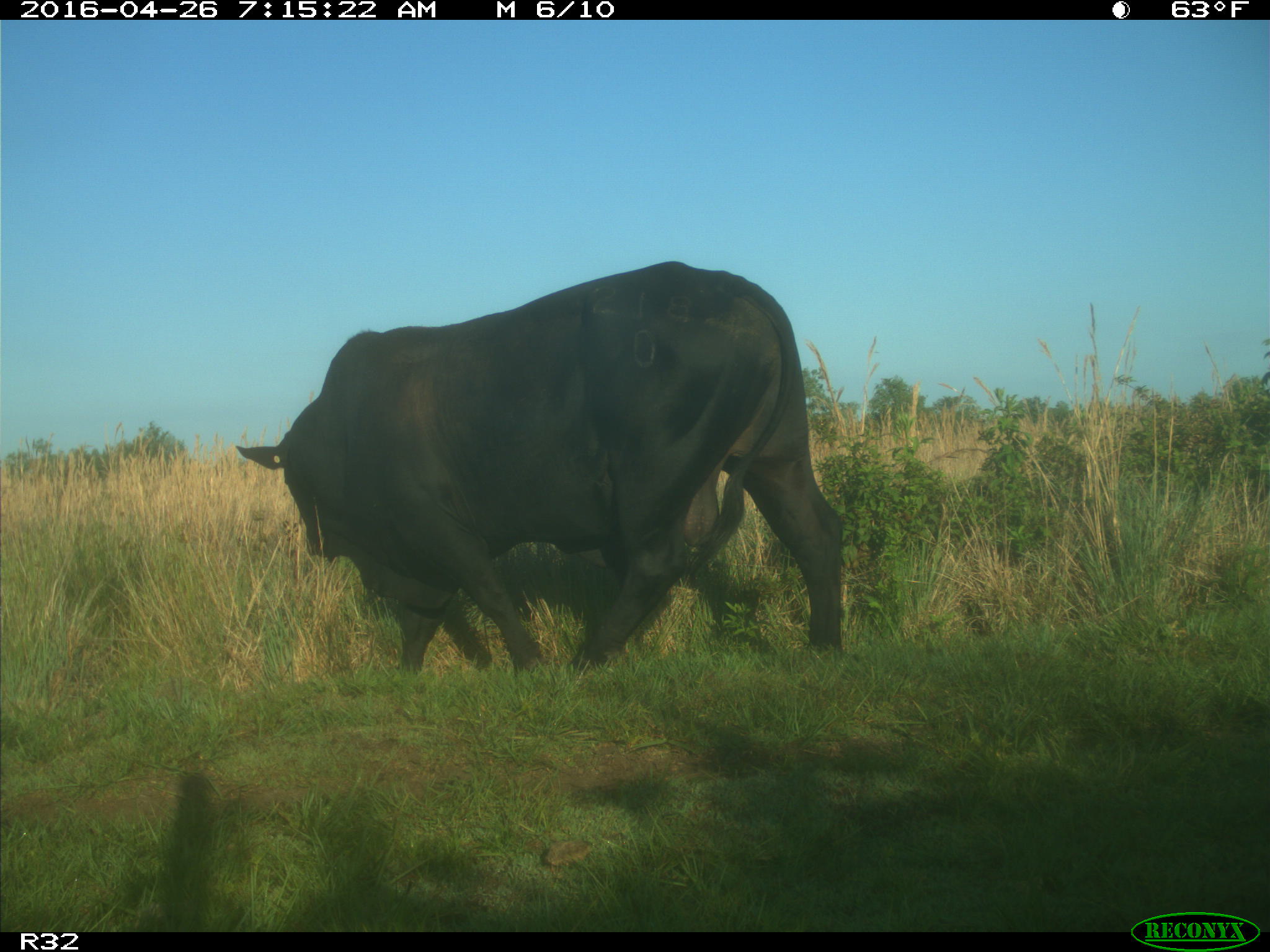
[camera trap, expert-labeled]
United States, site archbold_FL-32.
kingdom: Animalia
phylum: Chordata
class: Mammalia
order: Artiodactyla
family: Bovidae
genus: Bos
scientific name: Bos taurus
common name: domestic cow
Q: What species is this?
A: Bos taurus (domestic cow).